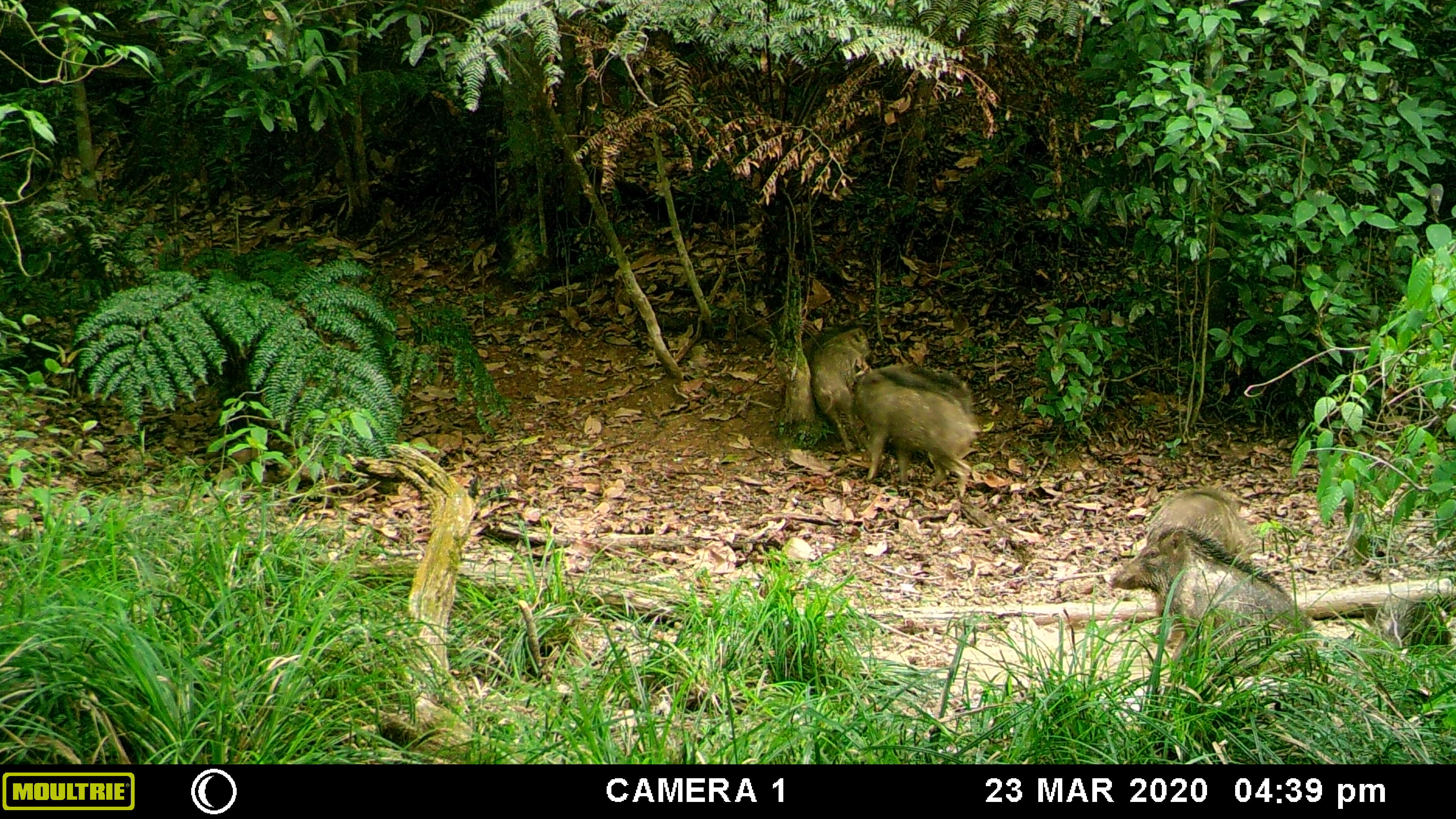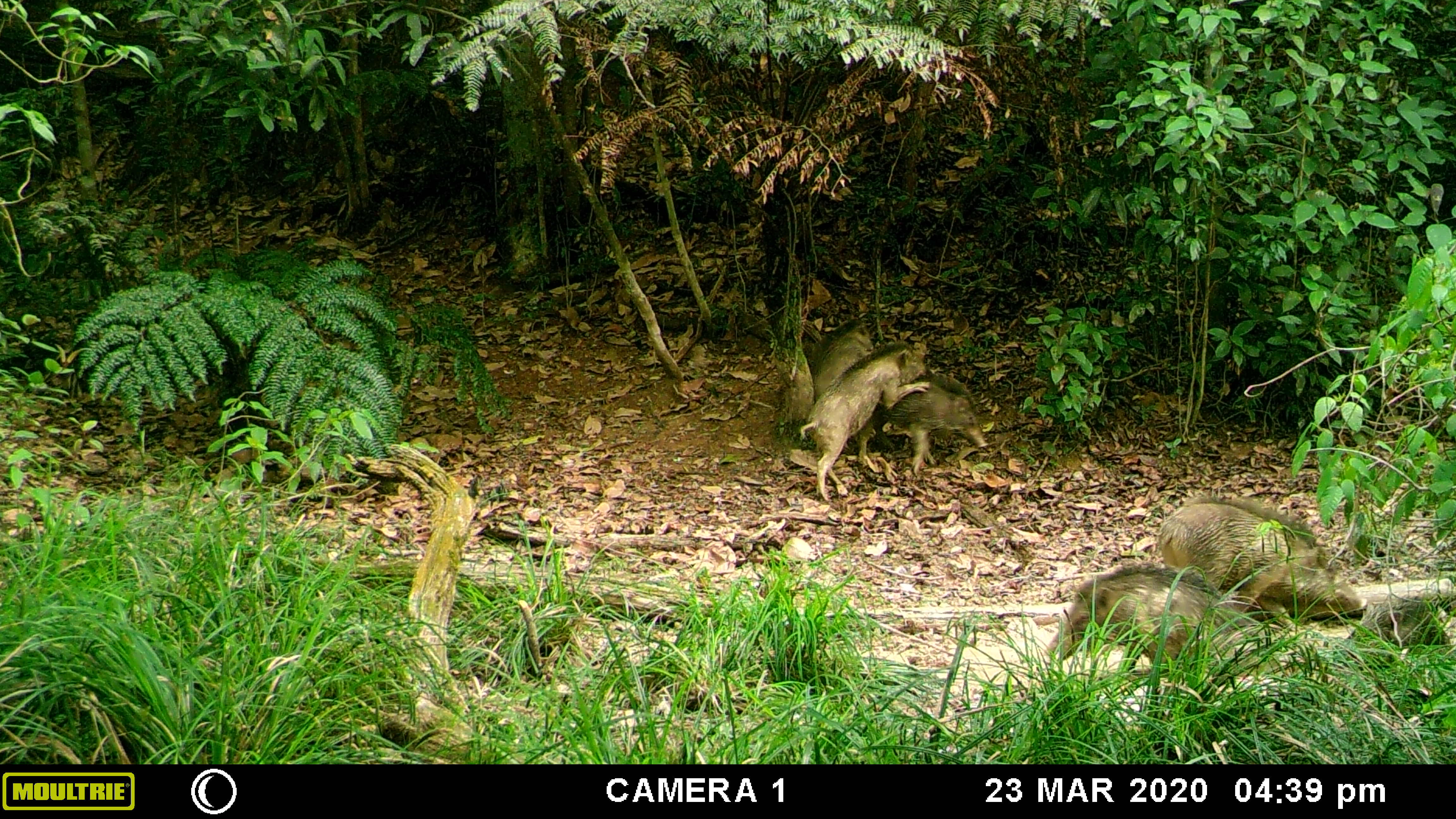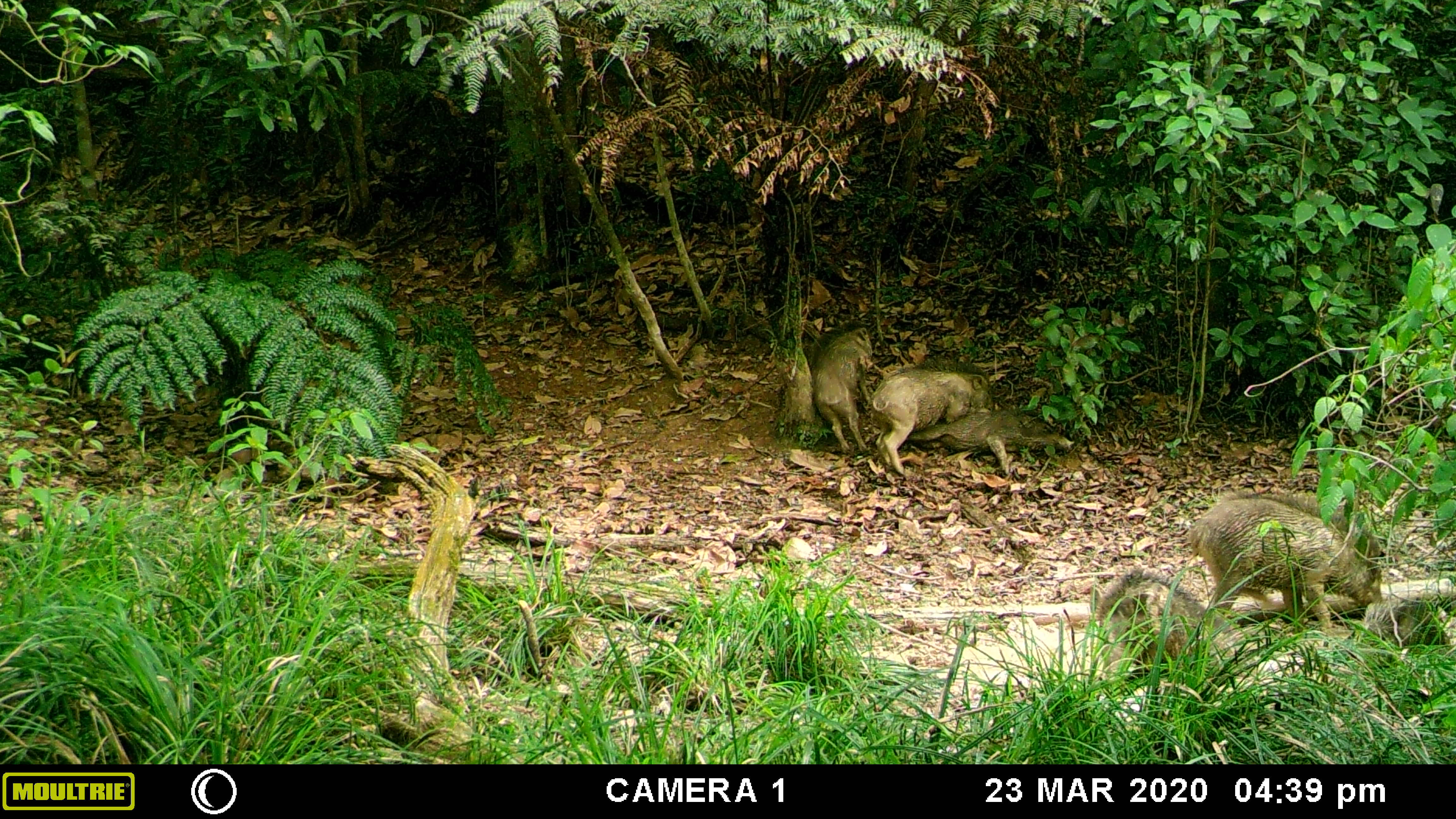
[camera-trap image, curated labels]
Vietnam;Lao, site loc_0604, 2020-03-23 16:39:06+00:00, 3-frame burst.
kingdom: Animalia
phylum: Chordata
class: Mammalia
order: Artiodactyla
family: Suidae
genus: Sus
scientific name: Sus scrofa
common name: eurasian wild pig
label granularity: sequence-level